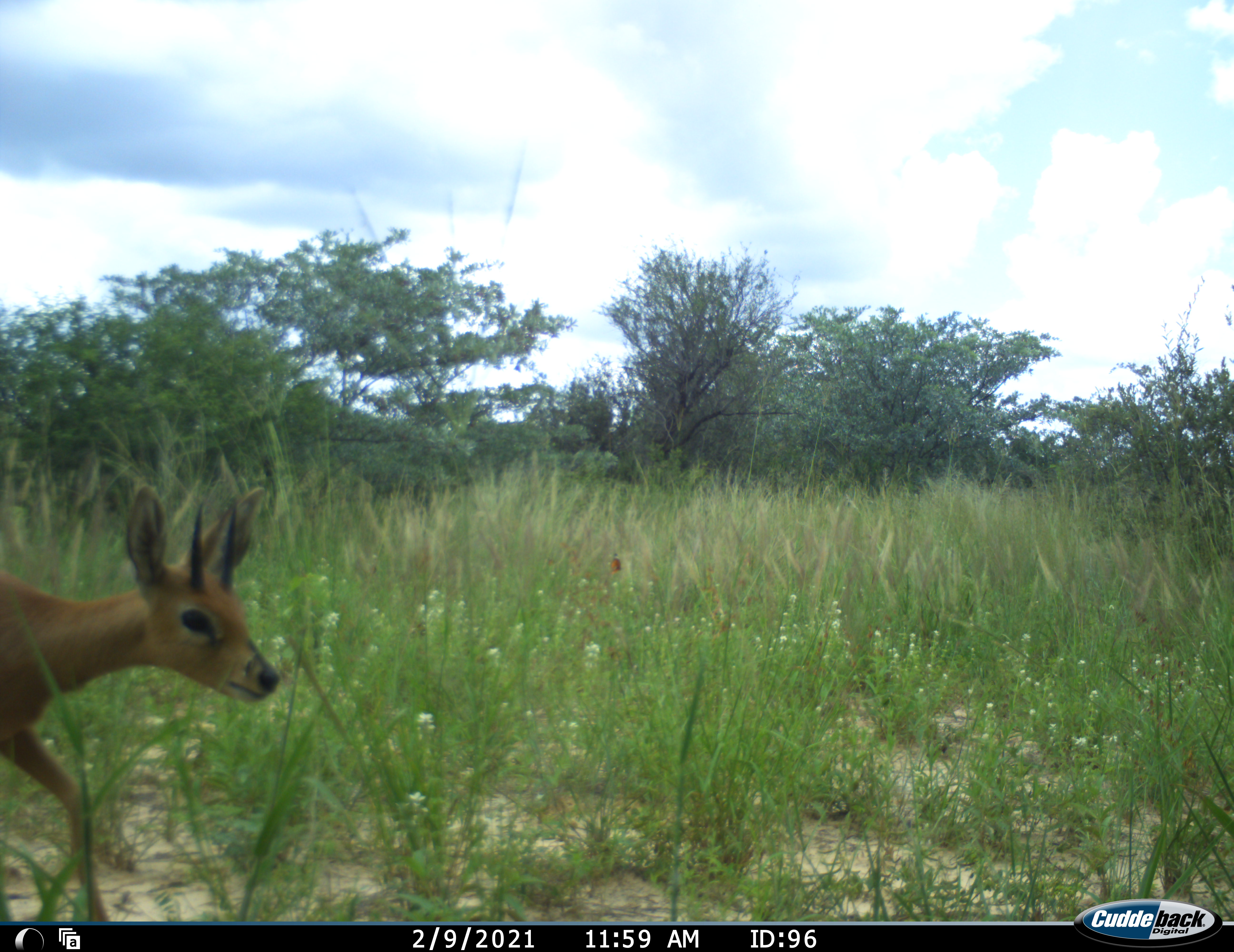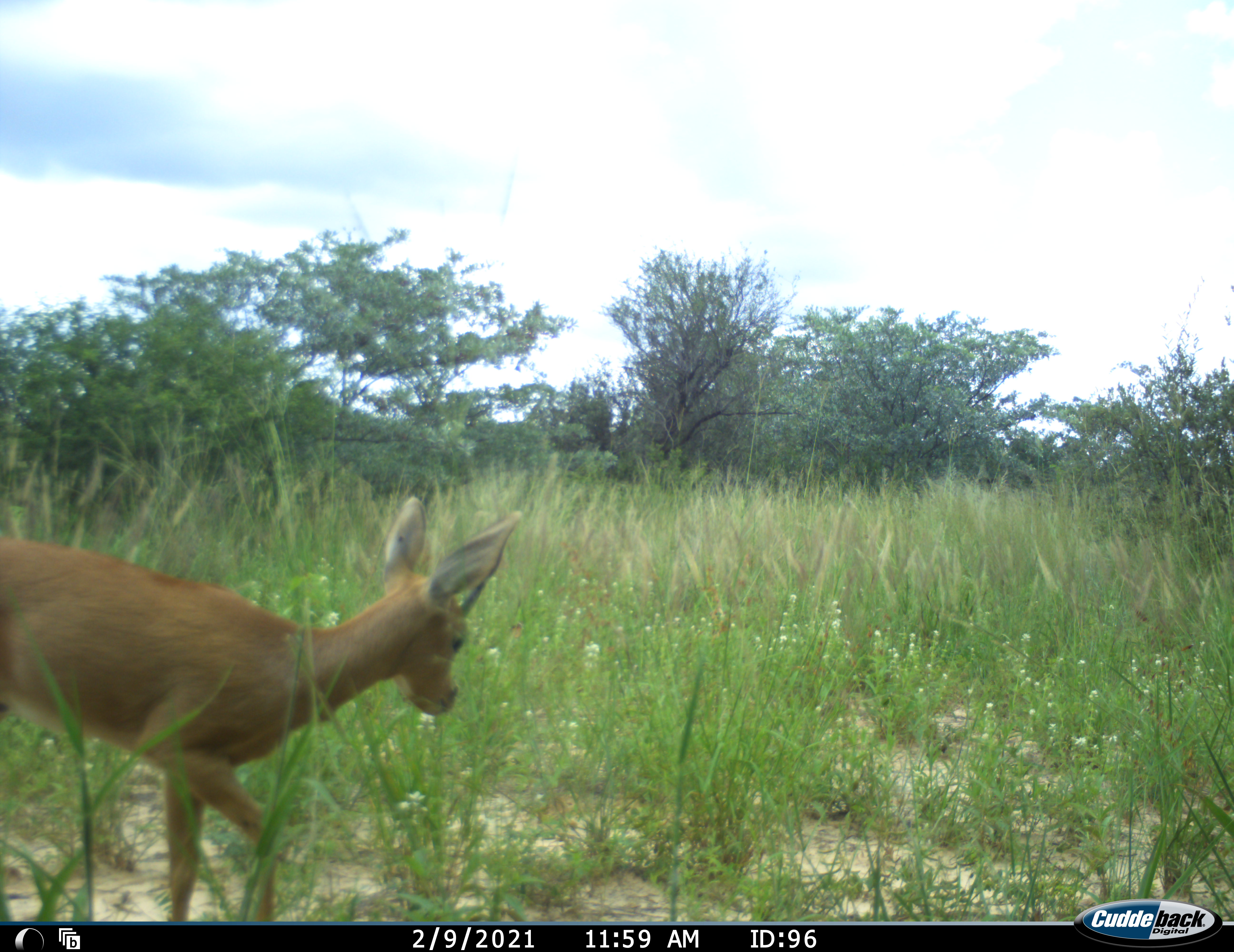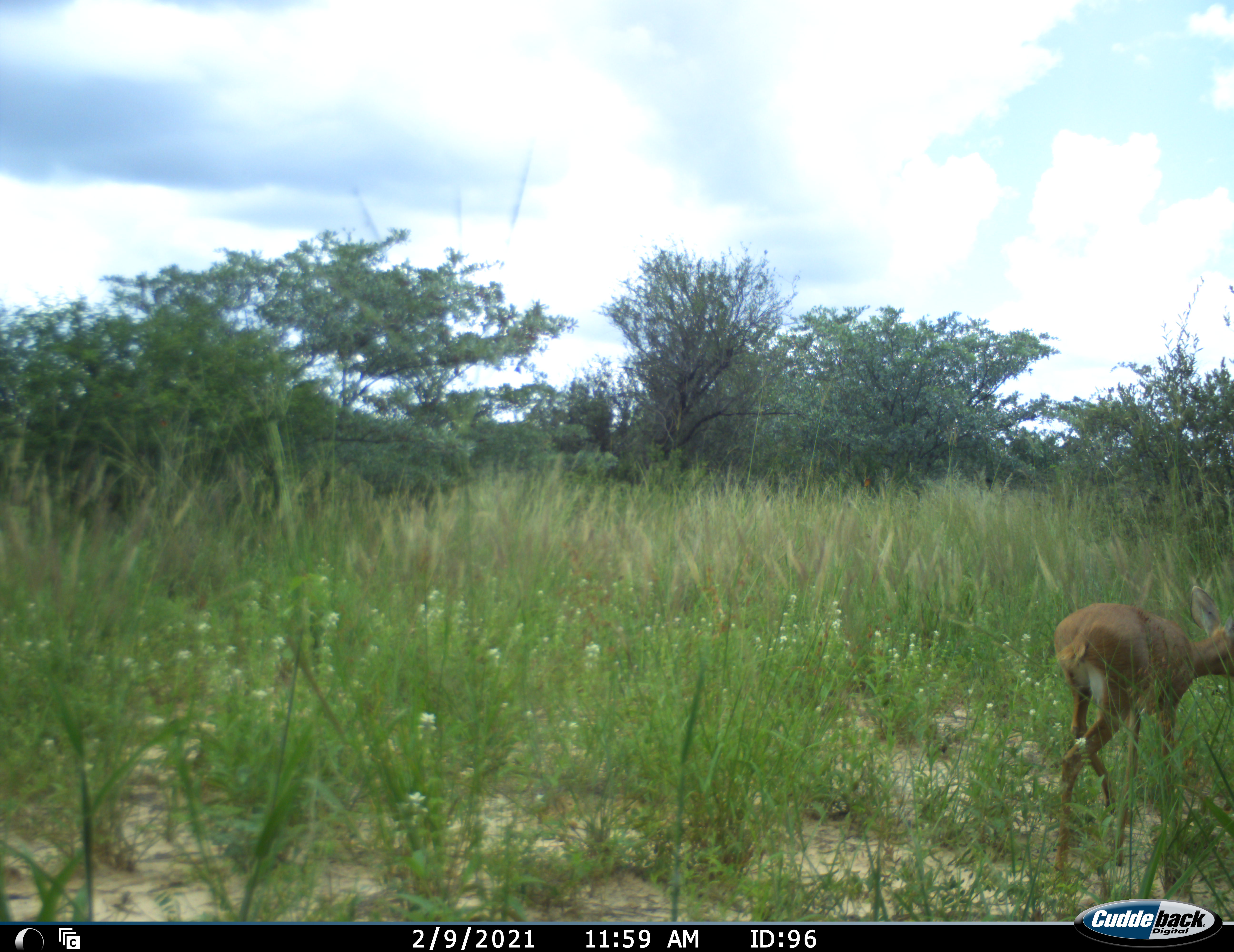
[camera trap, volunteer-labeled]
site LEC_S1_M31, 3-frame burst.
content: unidentified animal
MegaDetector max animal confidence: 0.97